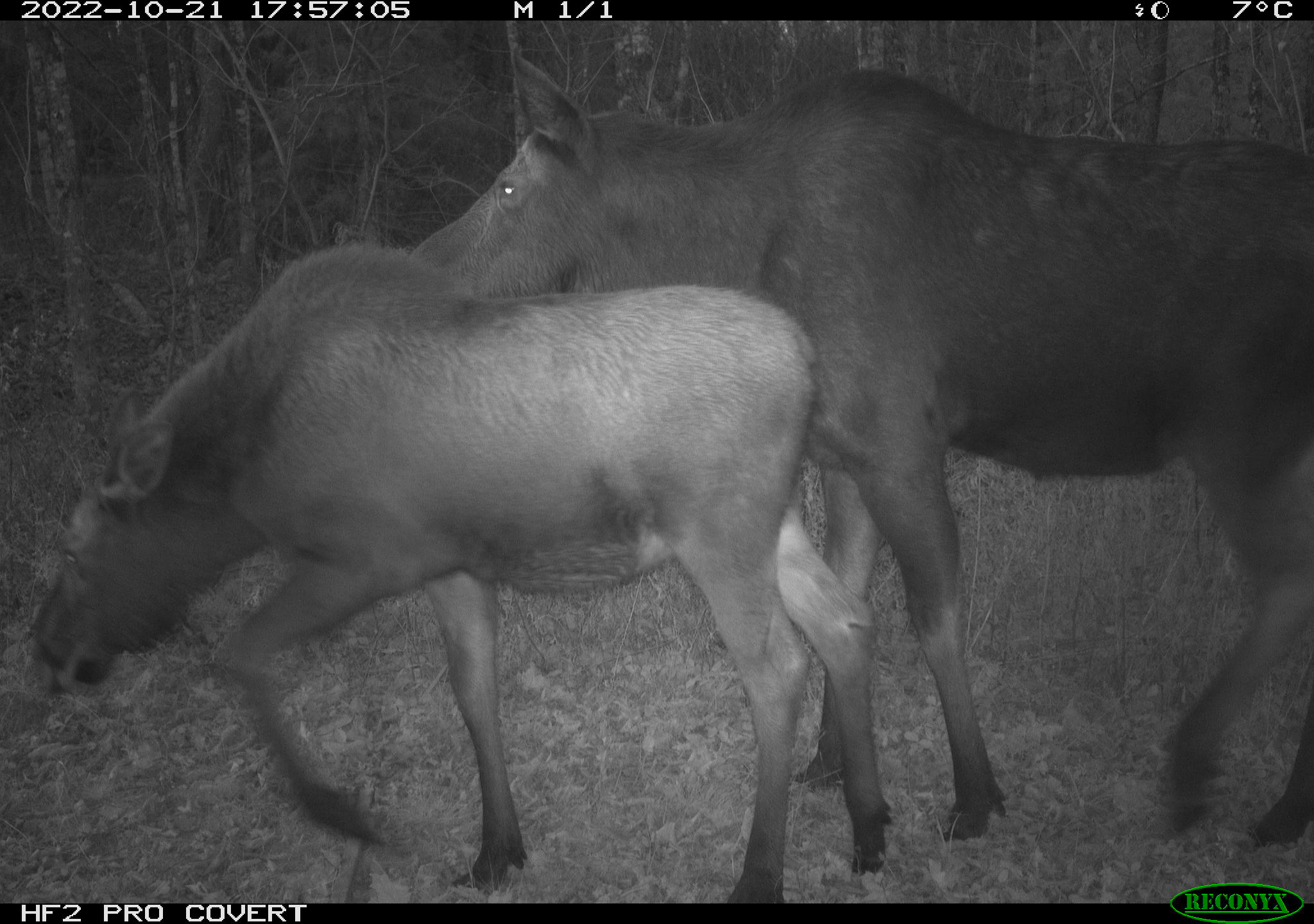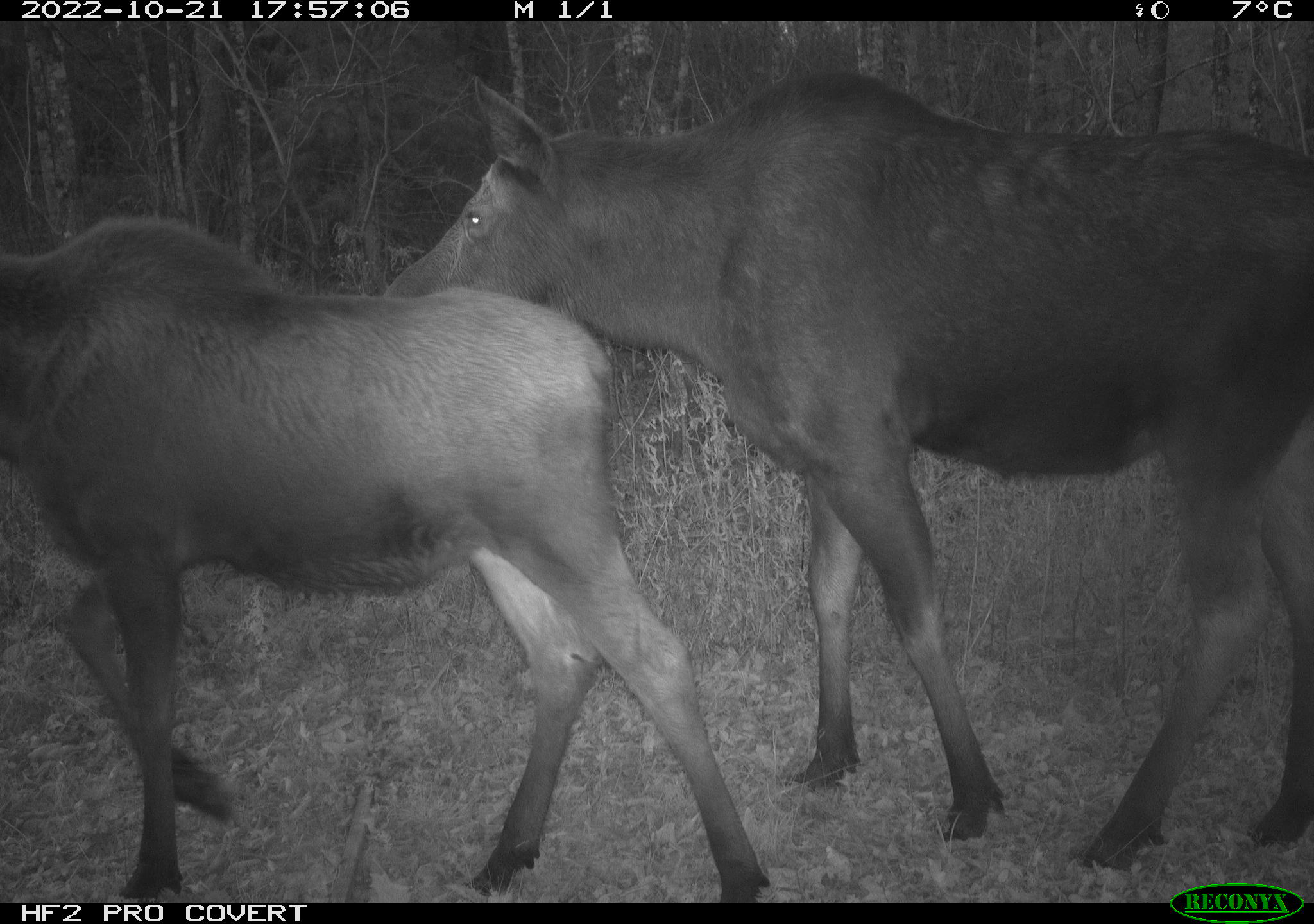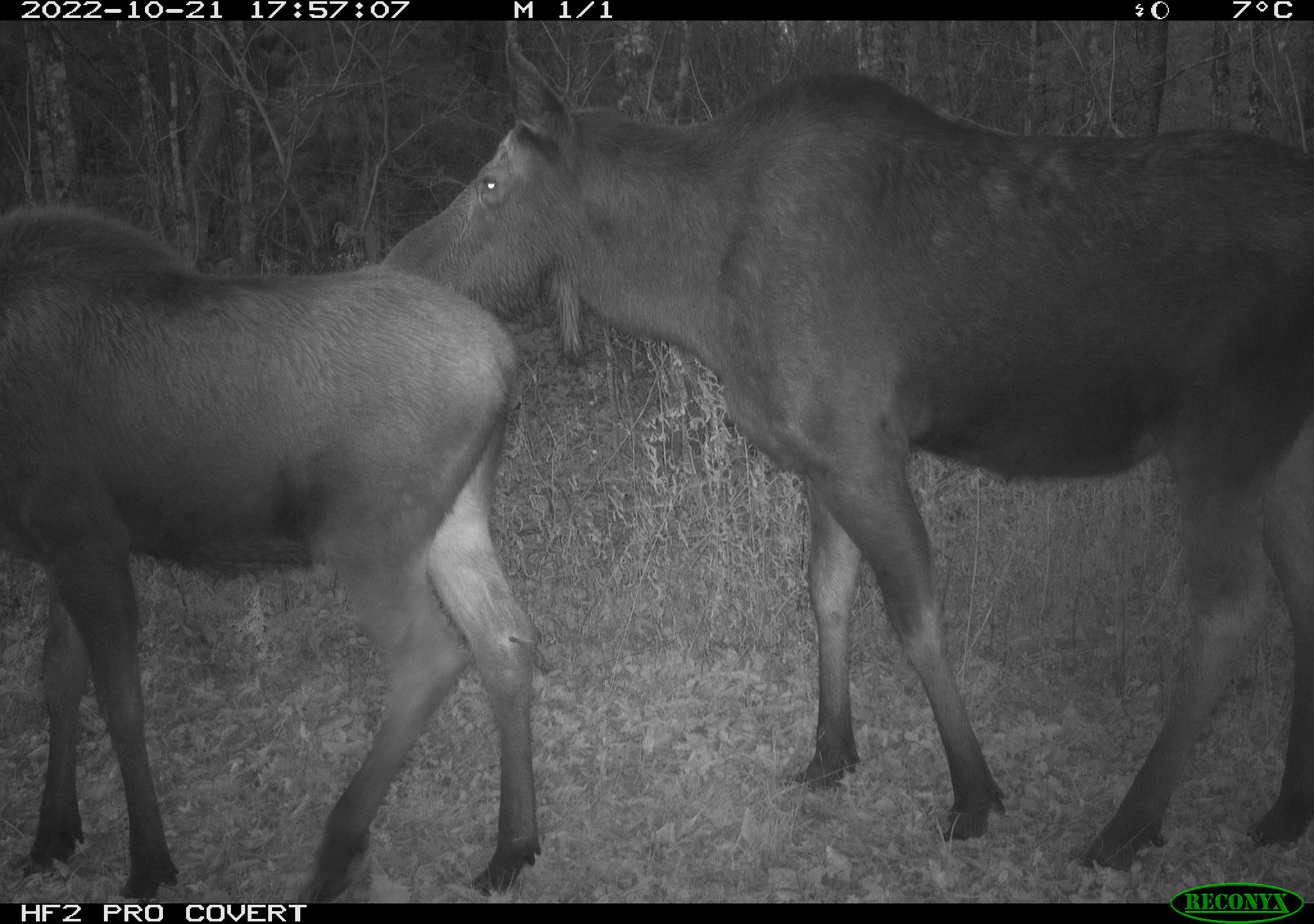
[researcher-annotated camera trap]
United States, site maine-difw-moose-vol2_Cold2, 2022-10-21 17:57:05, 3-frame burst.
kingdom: Animalia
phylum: Chordata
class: Mammalia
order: Artiodactyla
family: Cervidae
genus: Alces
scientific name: Alces alces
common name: moose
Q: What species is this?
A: Moose (Alces alces).